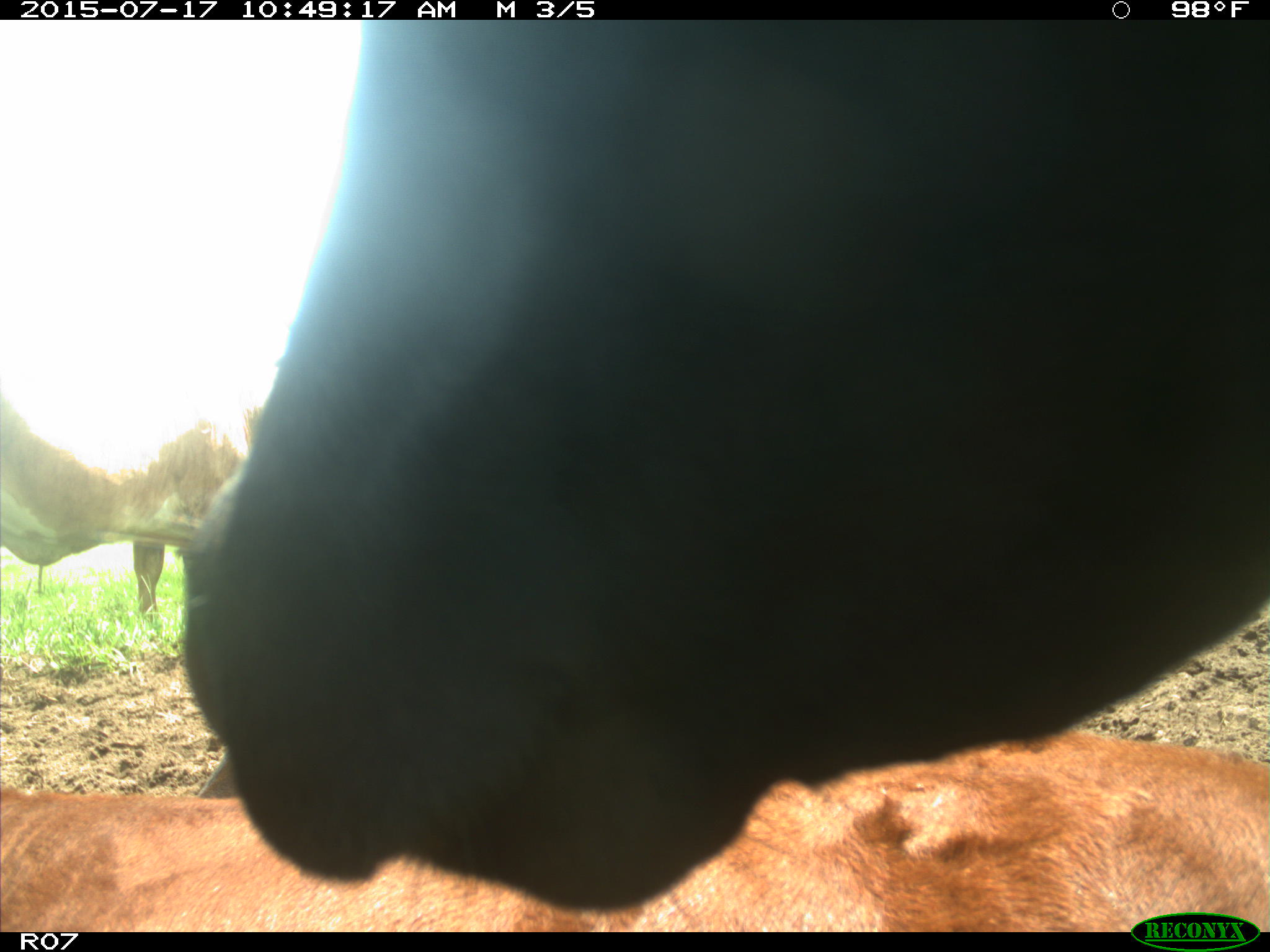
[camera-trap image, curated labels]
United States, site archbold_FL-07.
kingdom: Animalia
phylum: Chordata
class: Mammalia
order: Artiodactyla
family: Bovidae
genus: Bos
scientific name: Bos taurus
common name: domestic cow